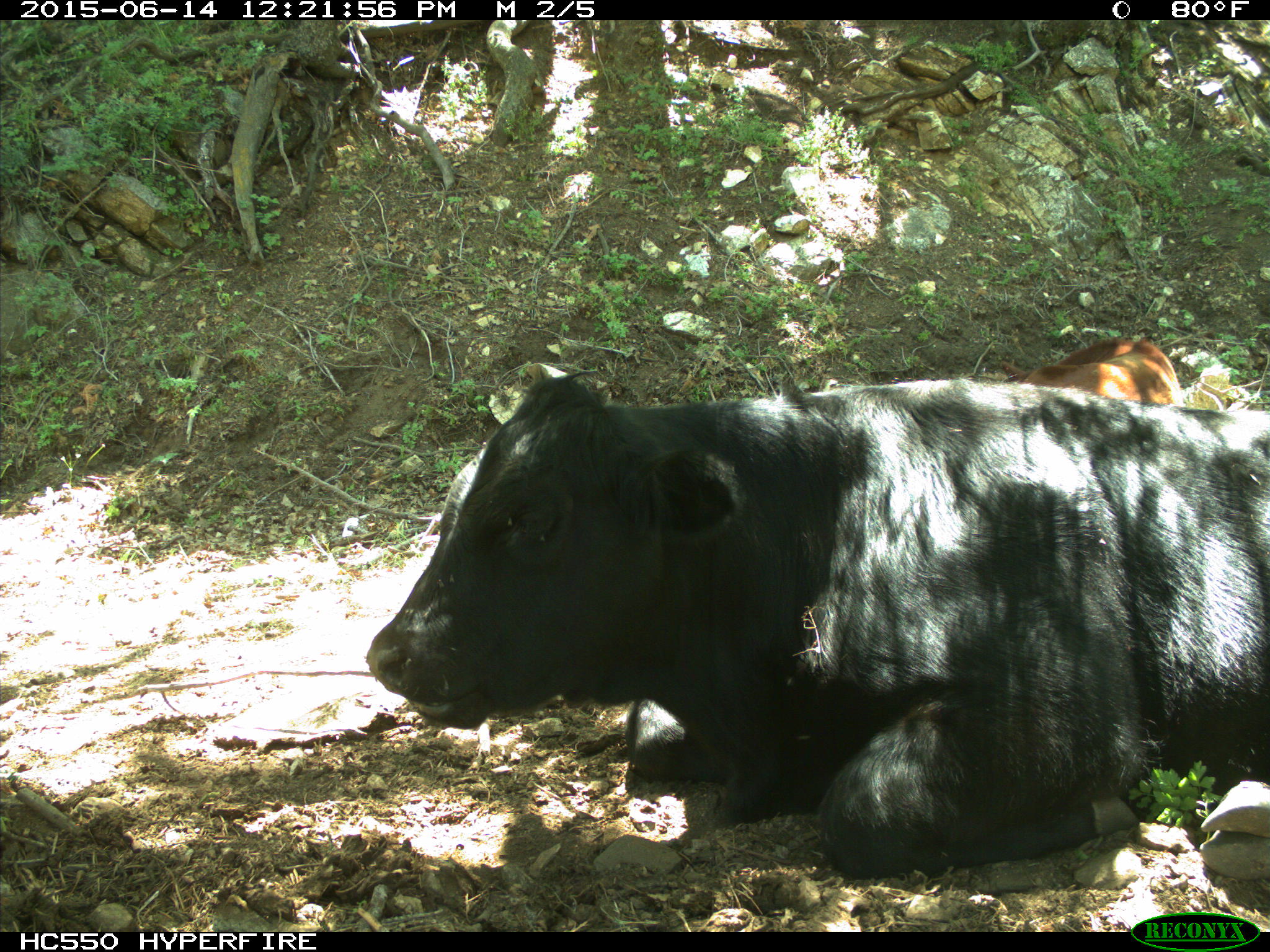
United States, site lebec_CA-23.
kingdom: Animalia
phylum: Chordata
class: Mammalia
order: Artiodactyla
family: Bovidae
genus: Bos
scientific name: Bos taurus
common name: domestic cow